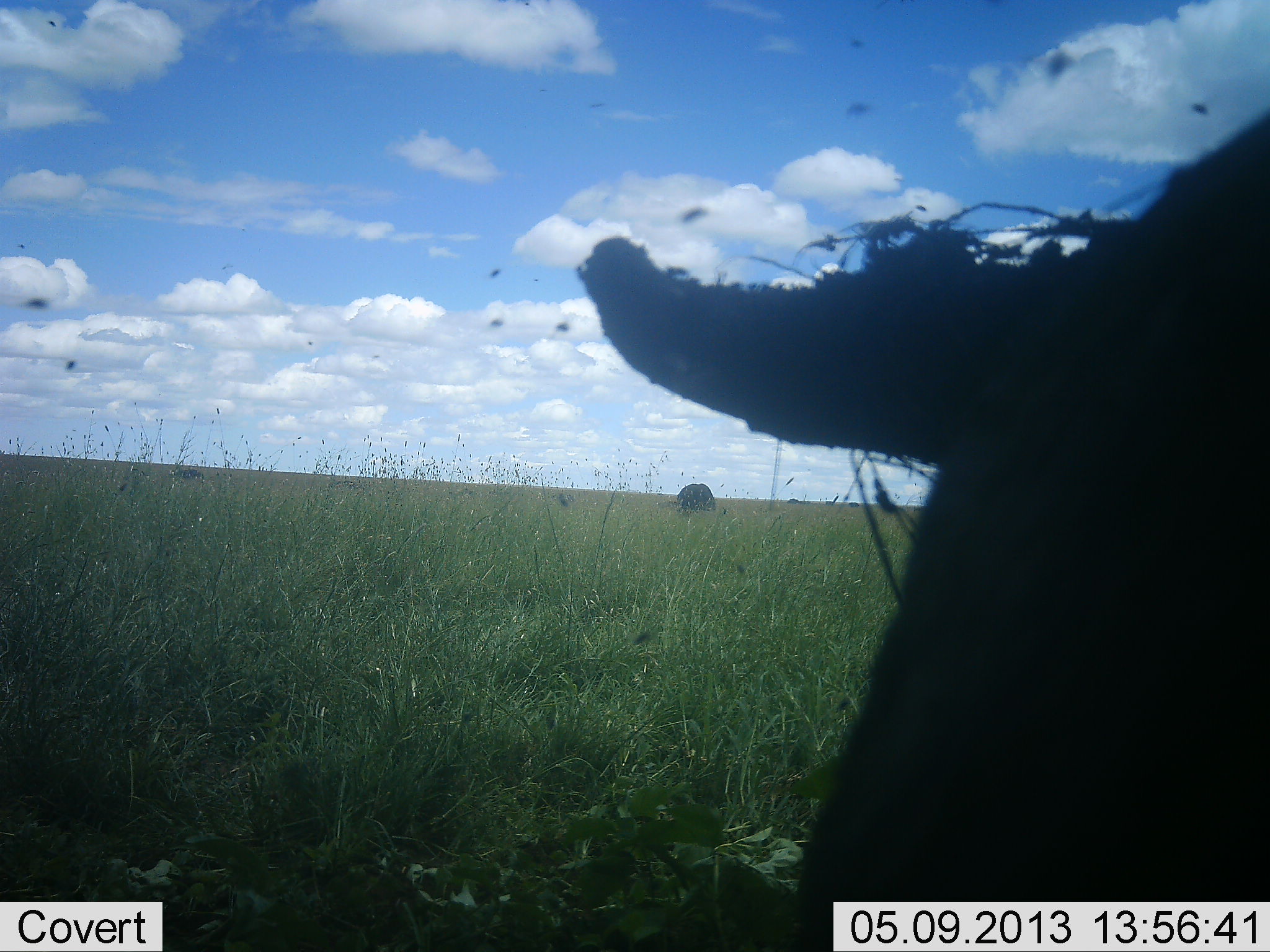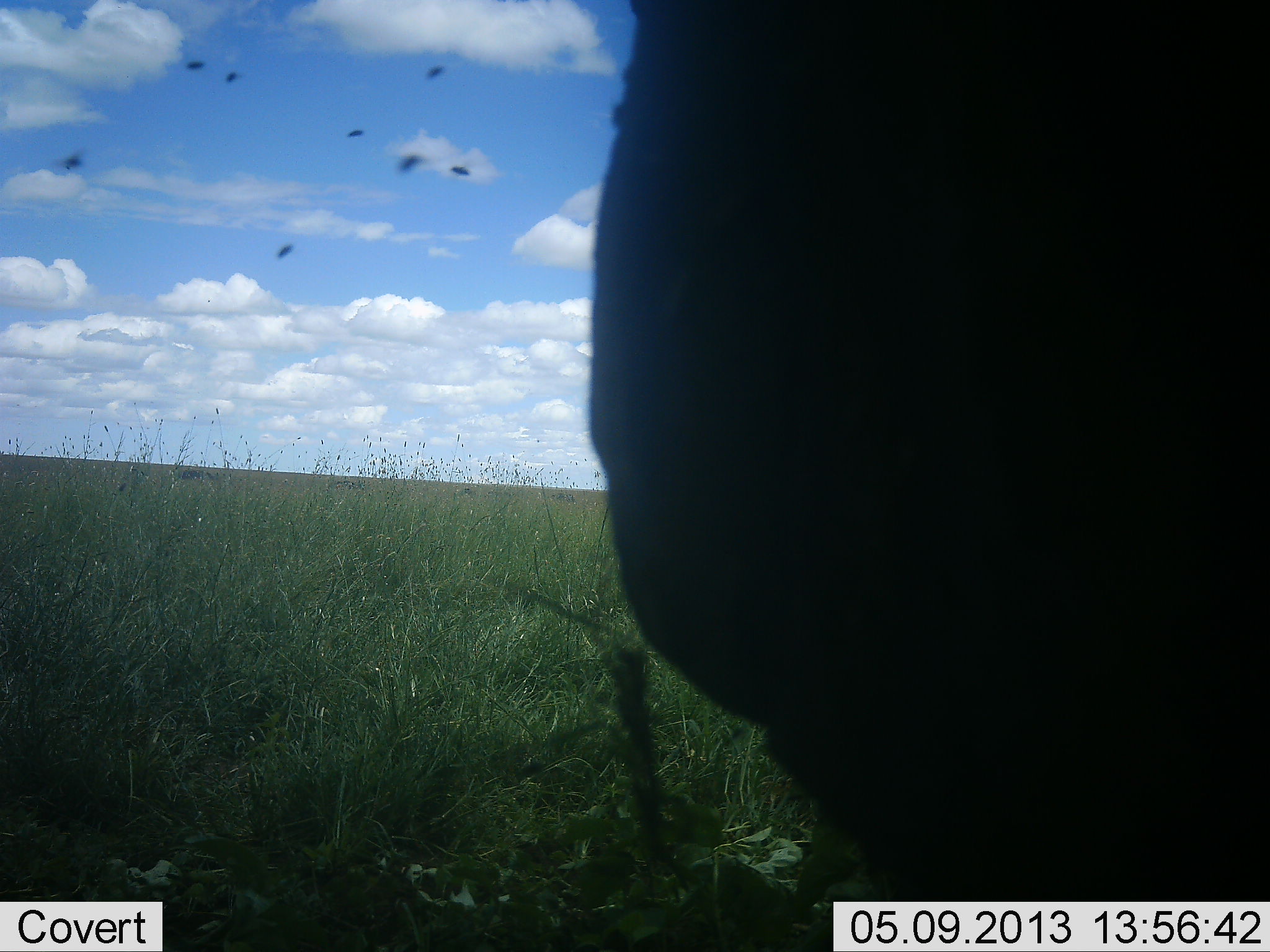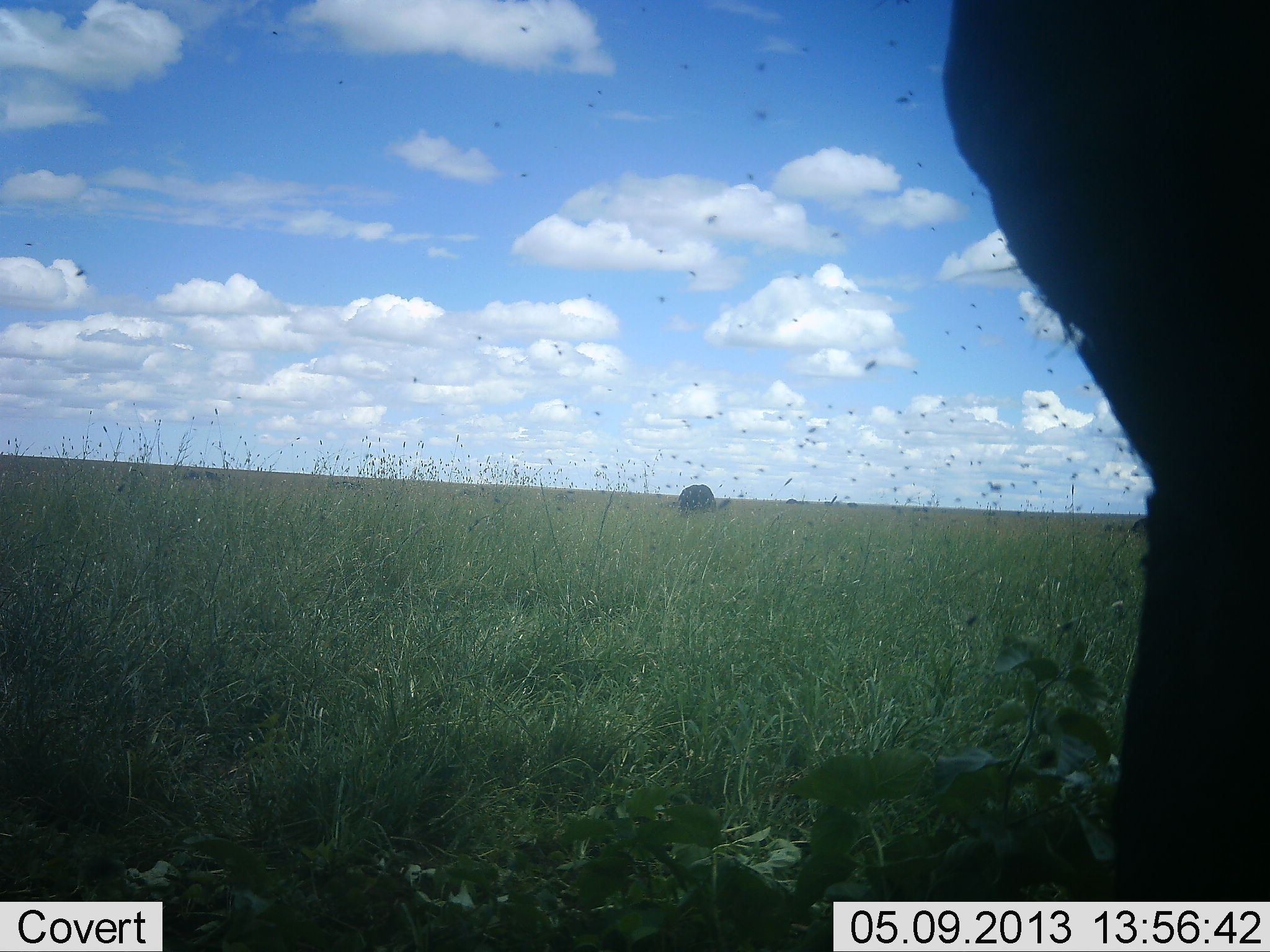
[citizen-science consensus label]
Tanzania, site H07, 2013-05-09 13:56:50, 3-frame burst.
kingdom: Animalia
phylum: Chordata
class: Mammalia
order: Artiodactyla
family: Bovidae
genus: Syncerus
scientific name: Syncerus caffer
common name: cape buffalo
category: buffalo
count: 2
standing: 86%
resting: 0%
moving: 0%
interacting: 0%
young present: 0%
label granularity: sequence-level